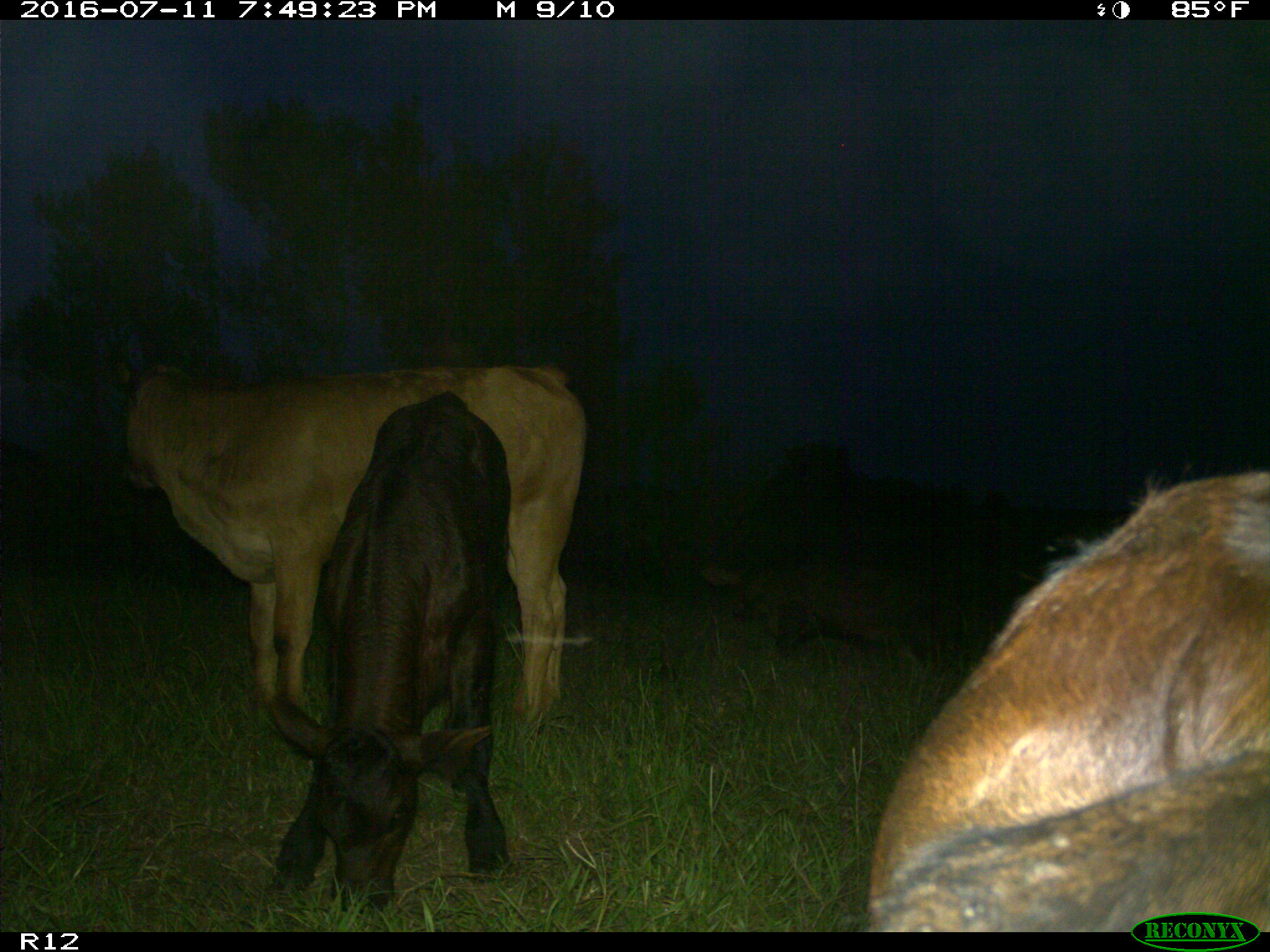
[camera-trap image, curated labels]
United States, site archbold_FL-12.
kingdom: Animalia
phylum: Chordata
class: Mammalia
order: Artiodactyla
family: Bovidae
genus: Bos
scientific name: Bos taurus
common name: domestic cow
Bos taurus (domestic cow).